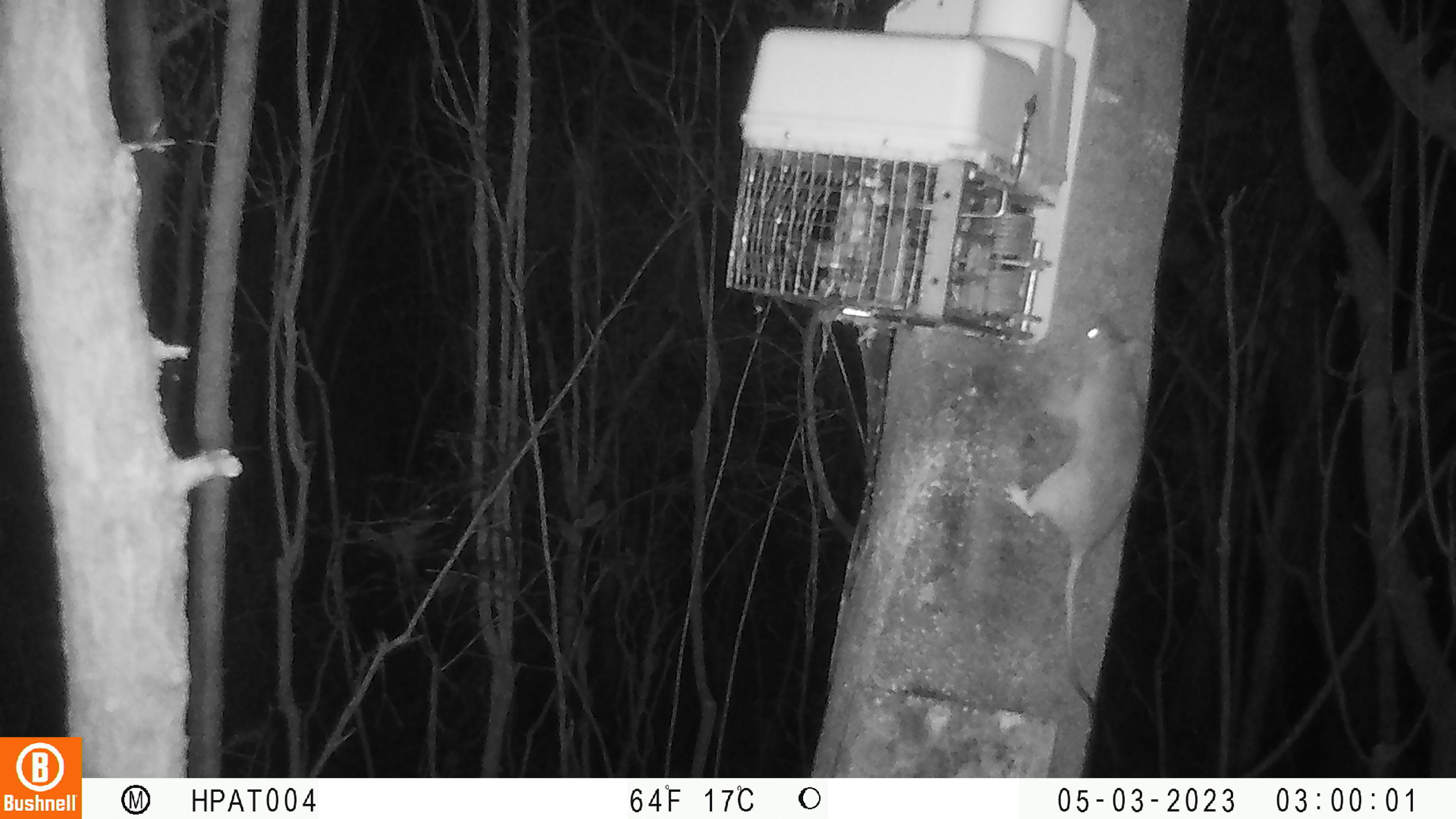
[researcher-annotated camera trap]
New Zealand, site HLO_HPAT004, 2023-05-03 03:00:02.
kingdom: Animalia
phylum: Chordata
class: Mammalia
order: Rodentia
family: Muridae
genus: Rattus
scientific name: Rattus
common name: rat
Rat (Rattus).